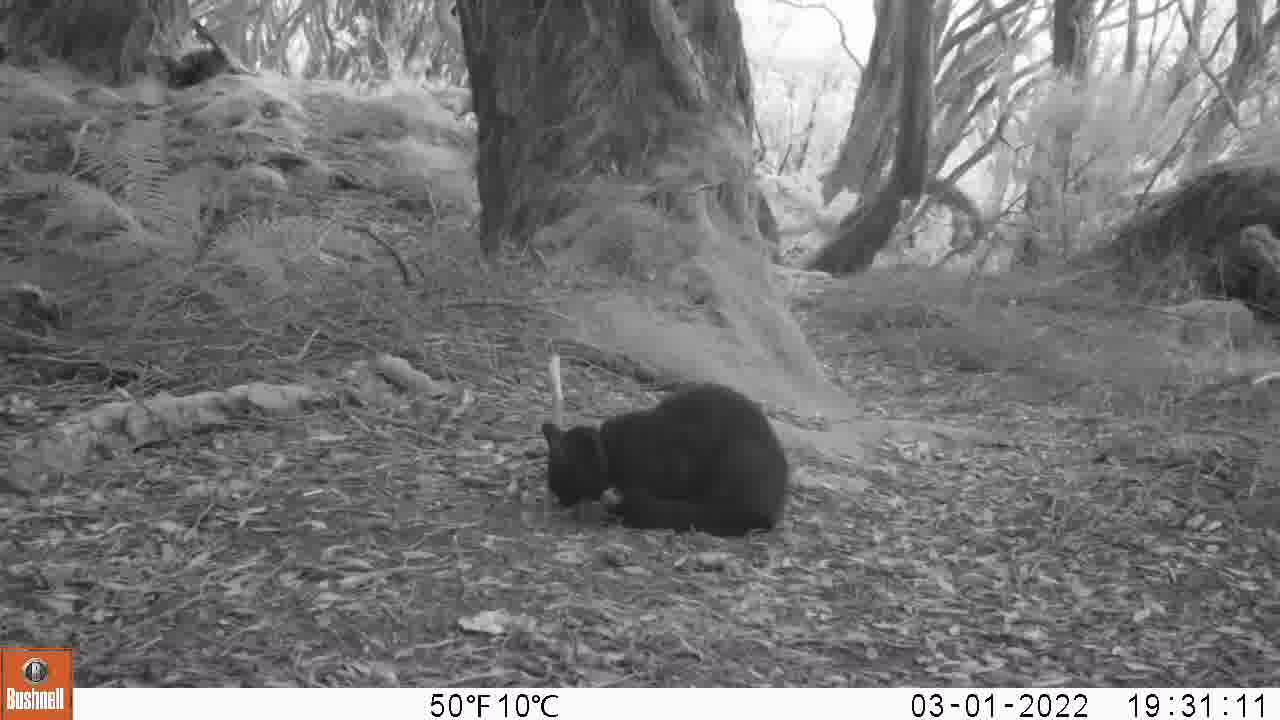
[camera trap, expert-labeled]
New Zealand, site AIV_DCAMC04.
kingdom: Animalia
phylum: Chordata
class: Mammalia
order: Carnivora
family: Felidae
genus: Felis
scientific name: Felis catus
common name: domestic cat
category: cat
Cat (domestic cat) (Felis catus).